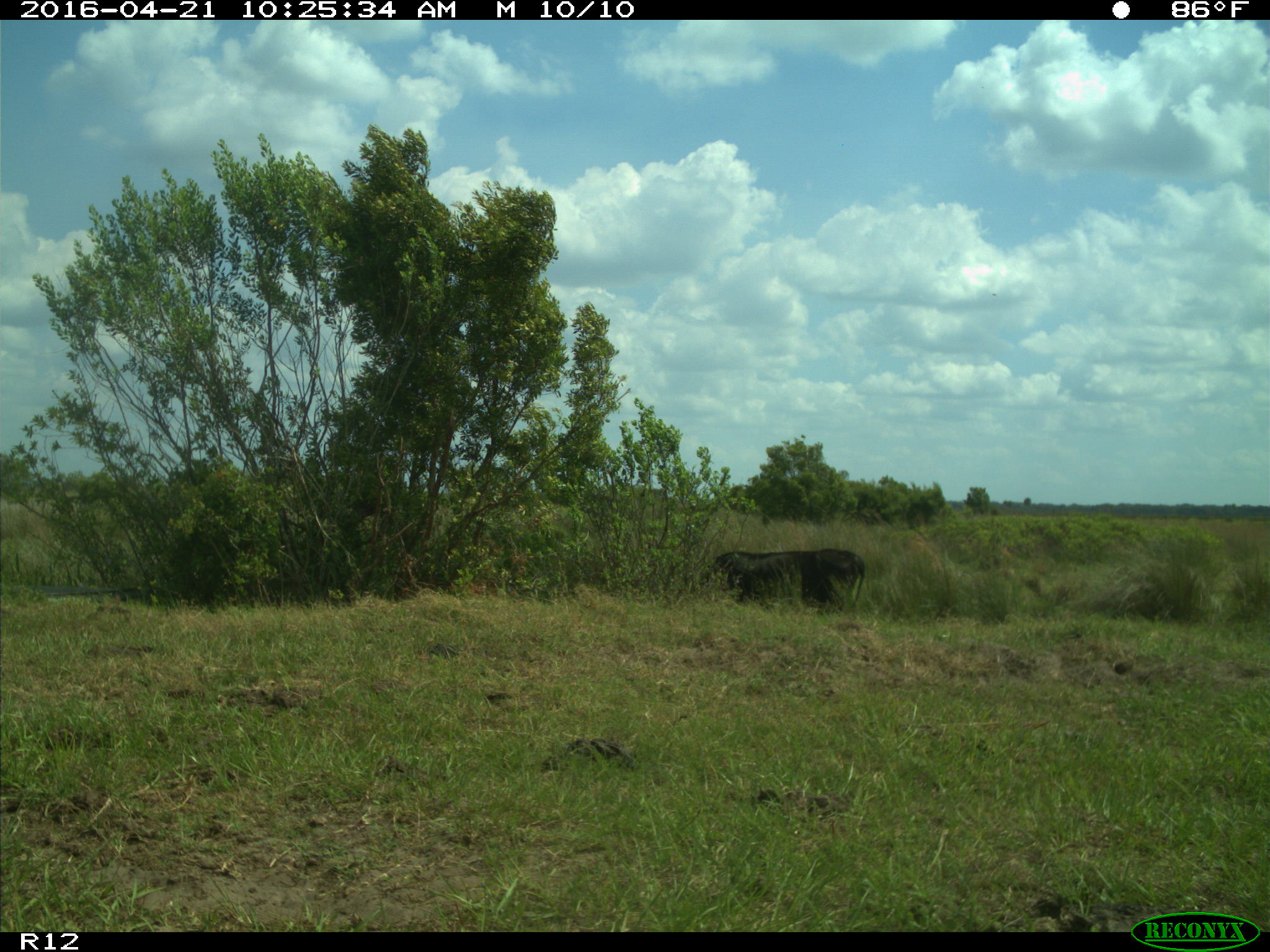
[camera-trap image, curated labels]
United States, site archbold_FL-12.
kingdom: Animalia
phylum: Chordata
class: Mammalia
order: Artiodactyla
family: Bovidae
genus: Bos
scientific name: Bos taurus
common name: domestic cow